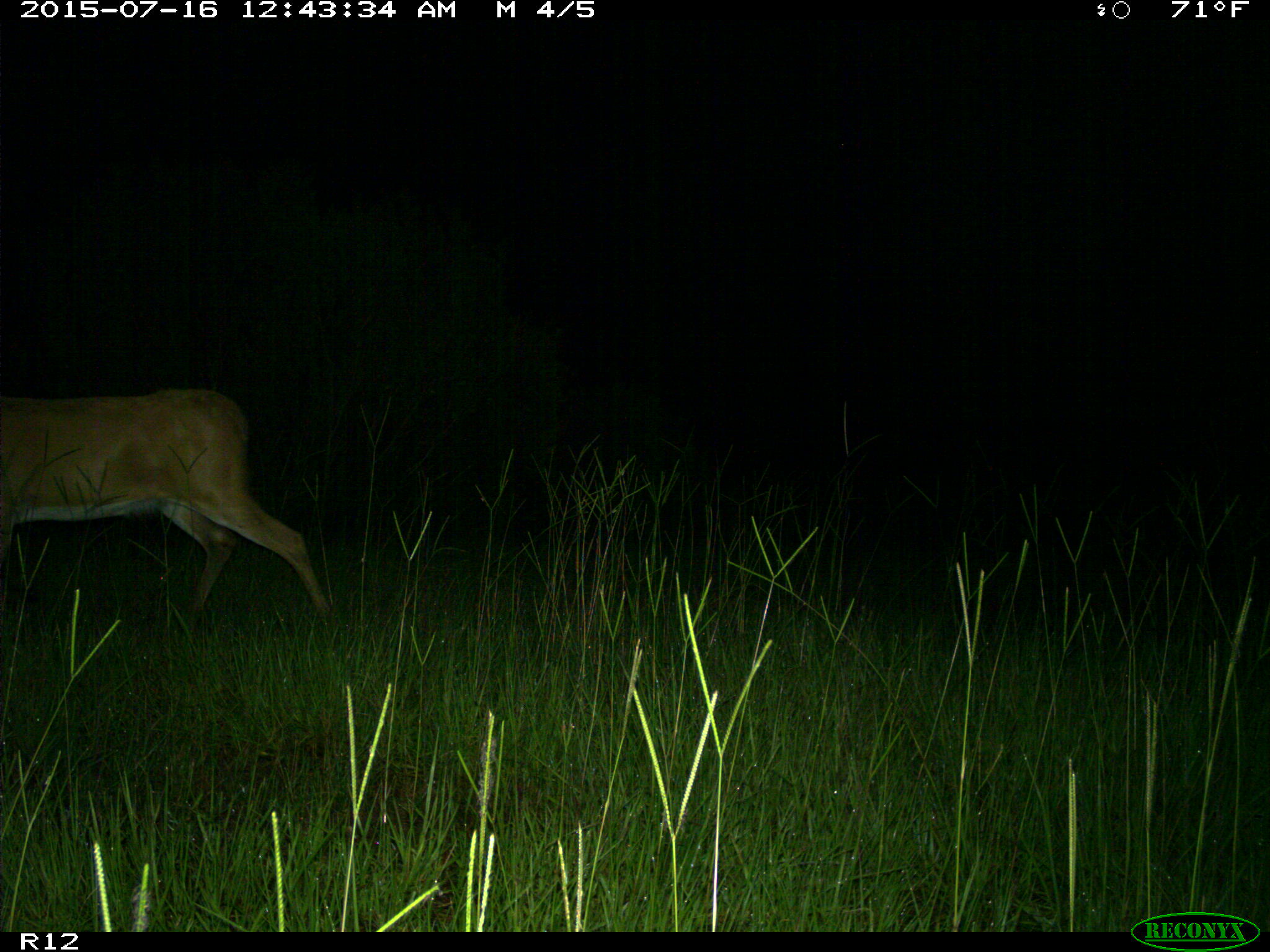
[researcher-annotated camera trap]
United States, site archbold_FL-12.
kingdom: Animalia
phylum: Chordata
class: Mammalia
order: Artiodactyla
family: Cervidae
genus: Odocoileus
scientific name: Odocoileus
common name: deer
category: unidentified deer